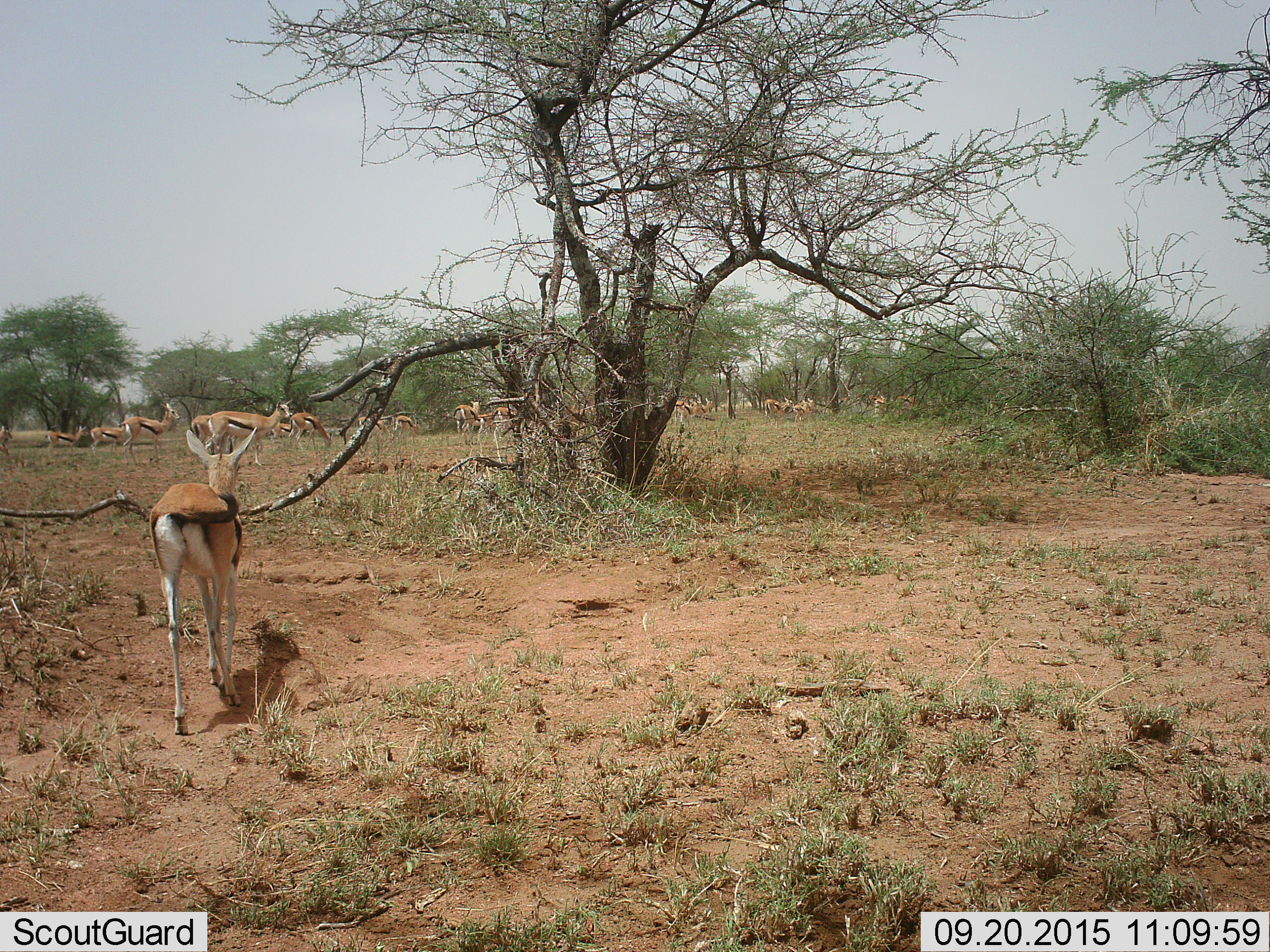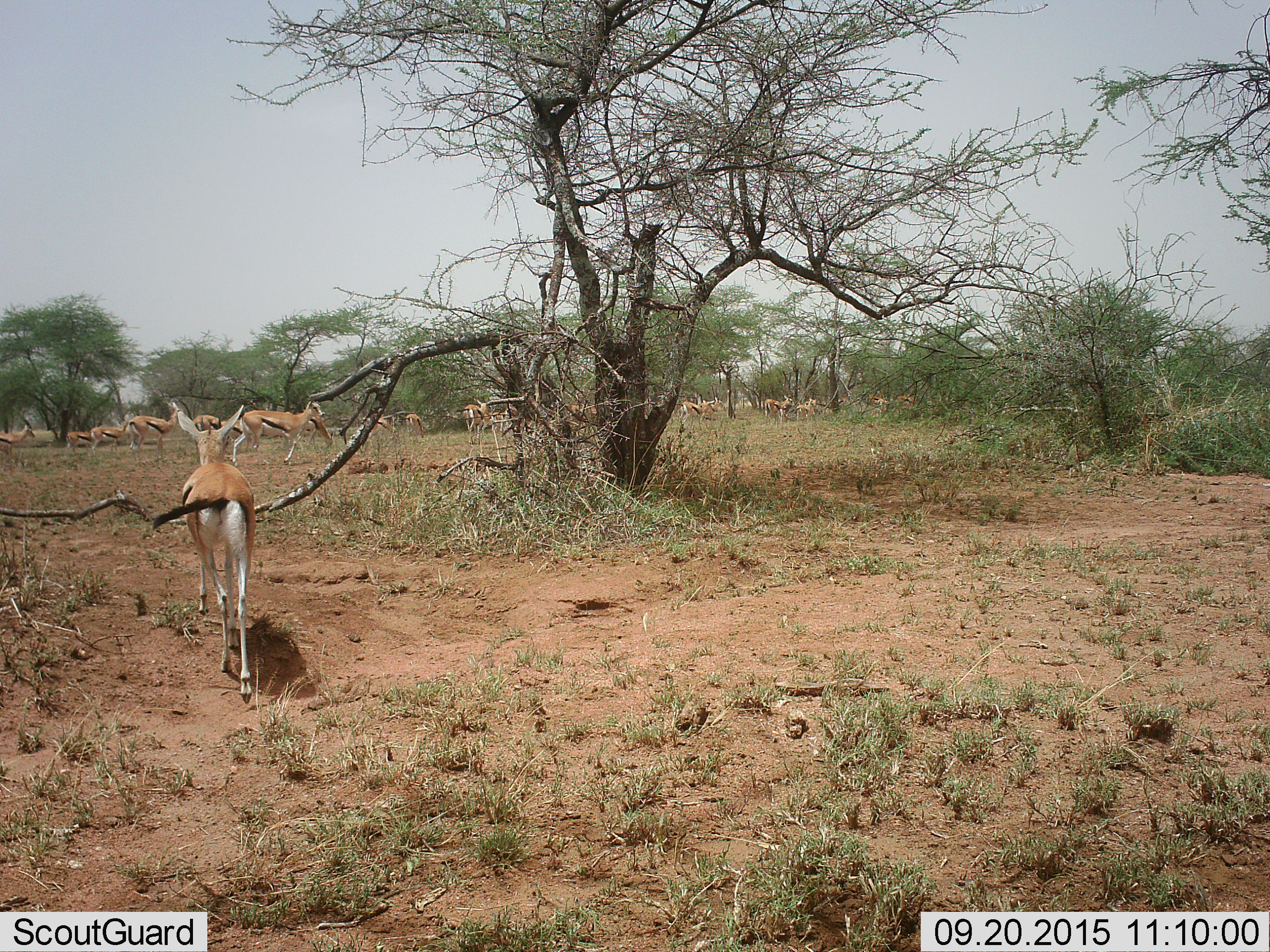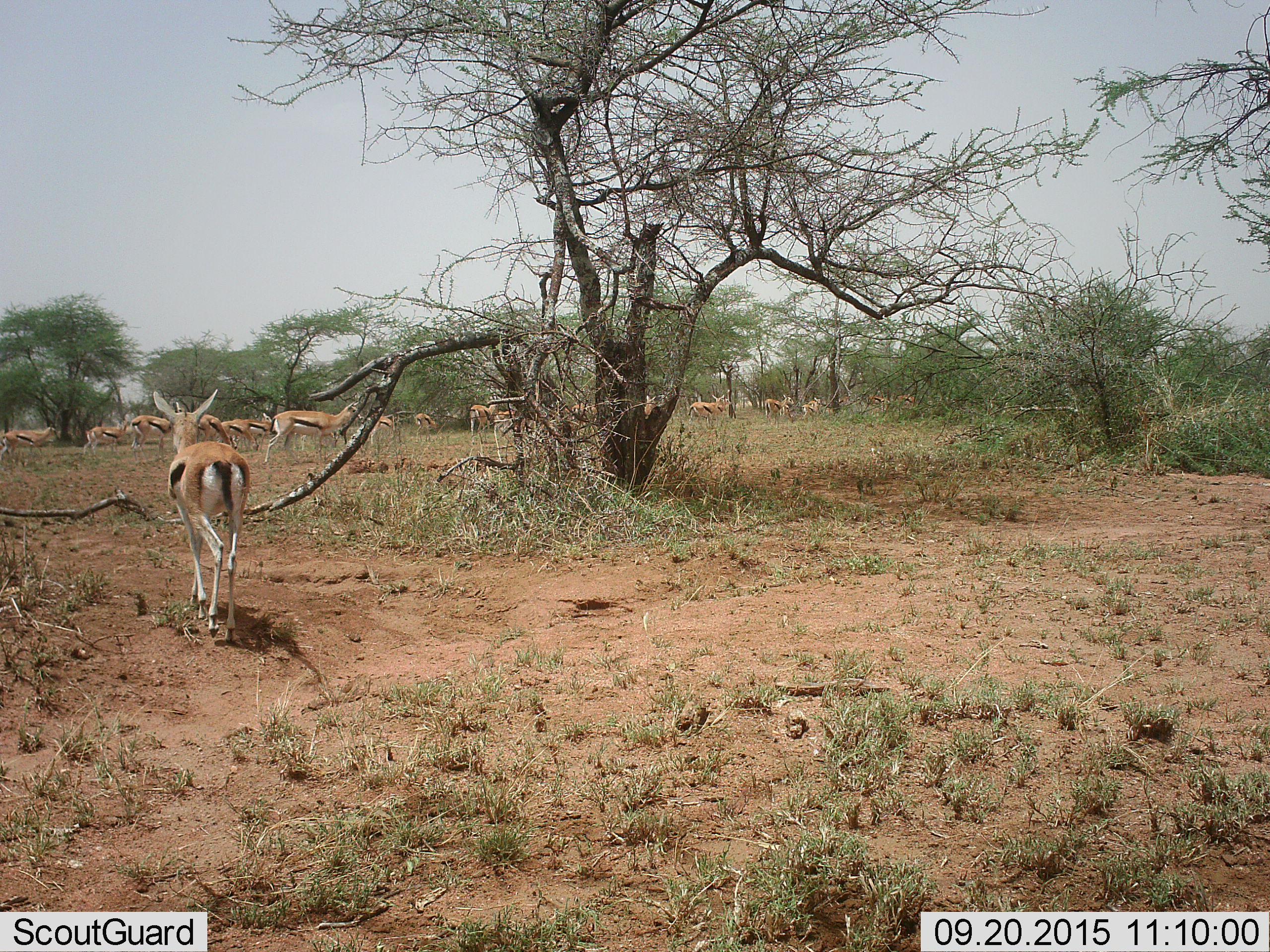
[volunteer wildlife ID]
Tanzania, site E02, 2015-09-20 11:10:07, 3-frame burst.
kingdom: Animalia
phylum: Chordata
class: Mammalia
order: Artiodactyla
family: Bovidae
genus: Eudorcas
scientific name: Eudorcas thomsonii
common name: thomson's gazelle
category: gazellethomsons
Gazellethomsons (thomson's gazelle) (Eudorcas thomsonii), count 11-50. Behavior (volunteer vote fractions): standing 40%, resting 5%, moving 90%, interacting 5%. Young present (vote fraction): 25%. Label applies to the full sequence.